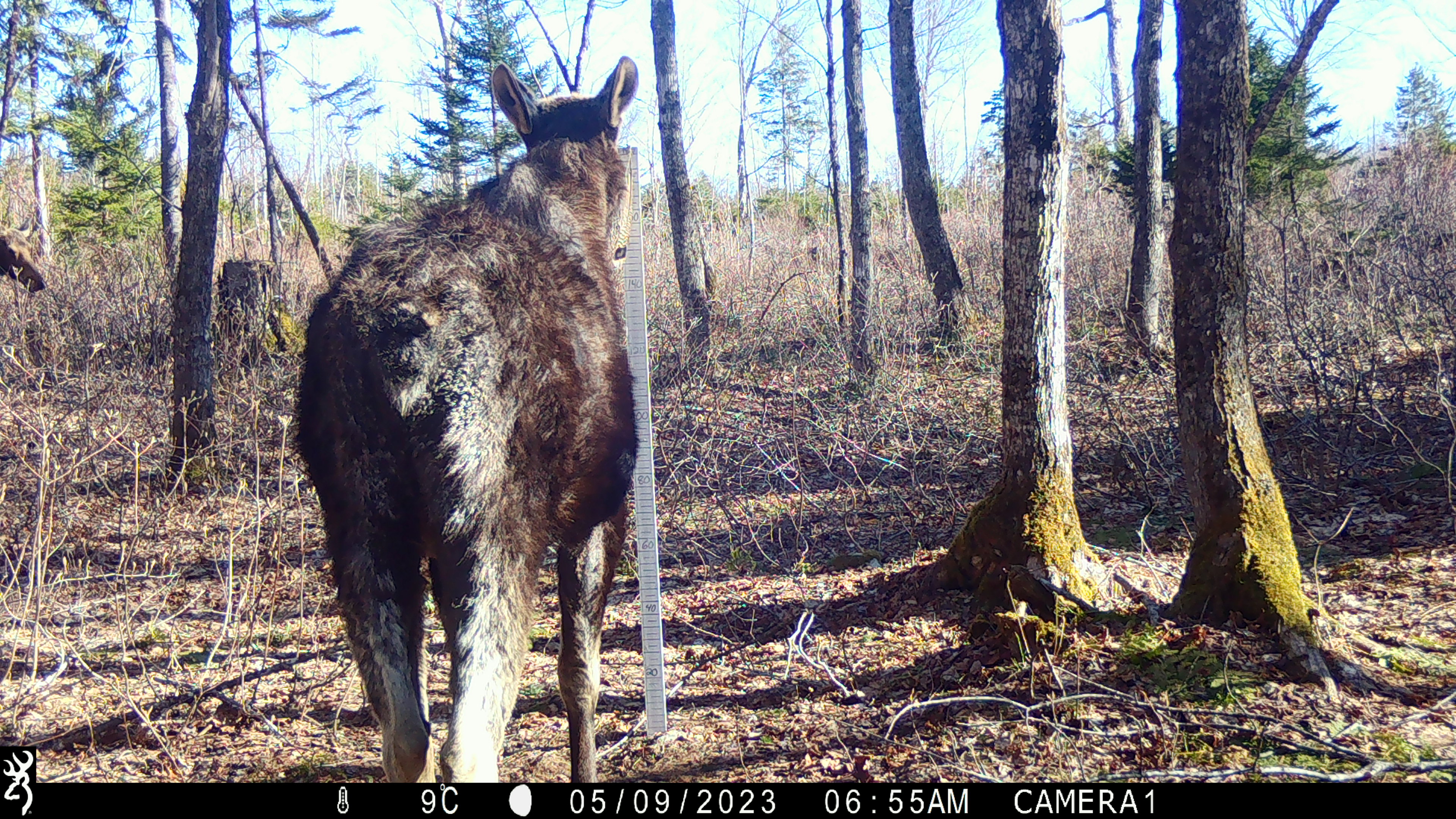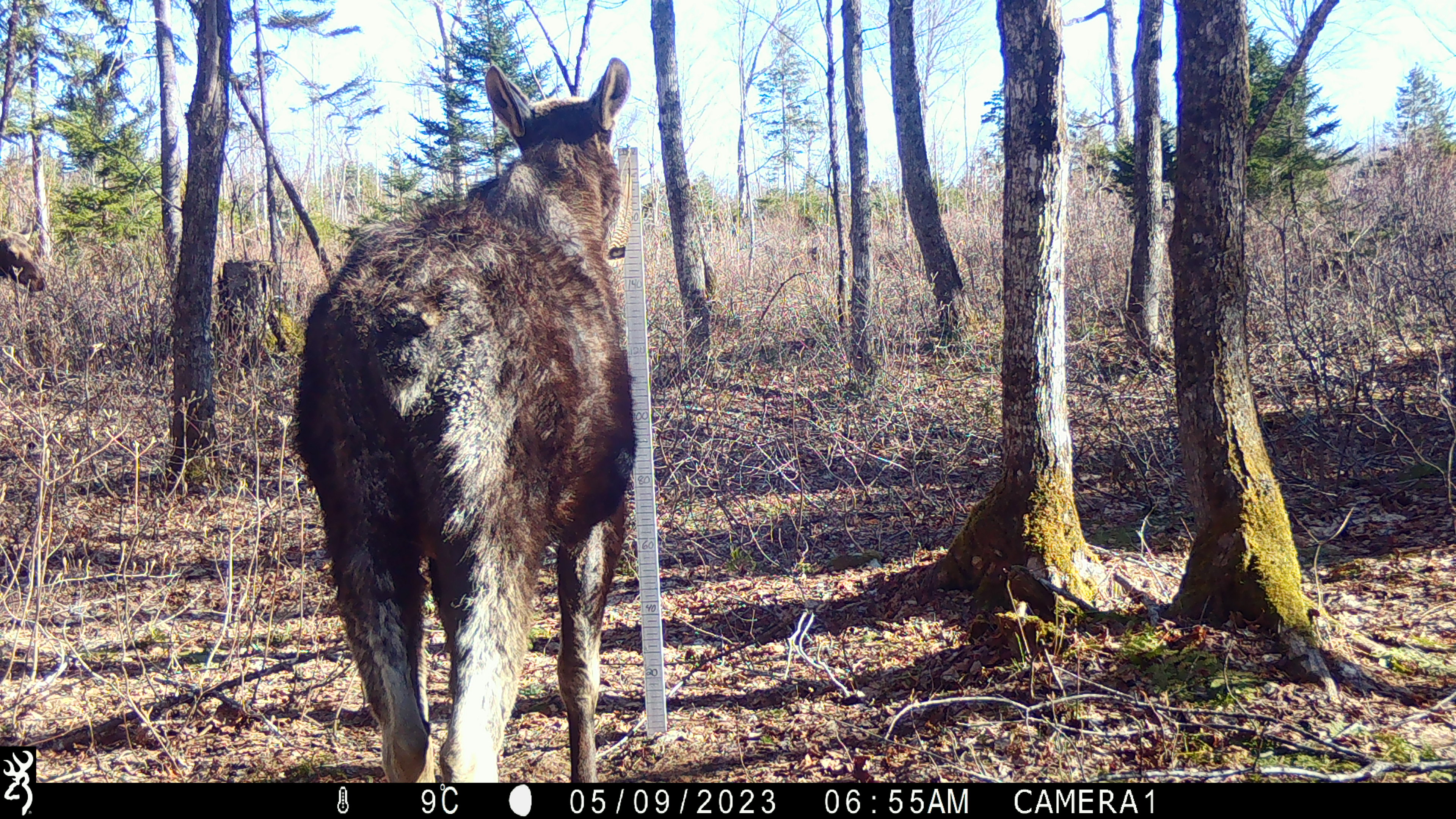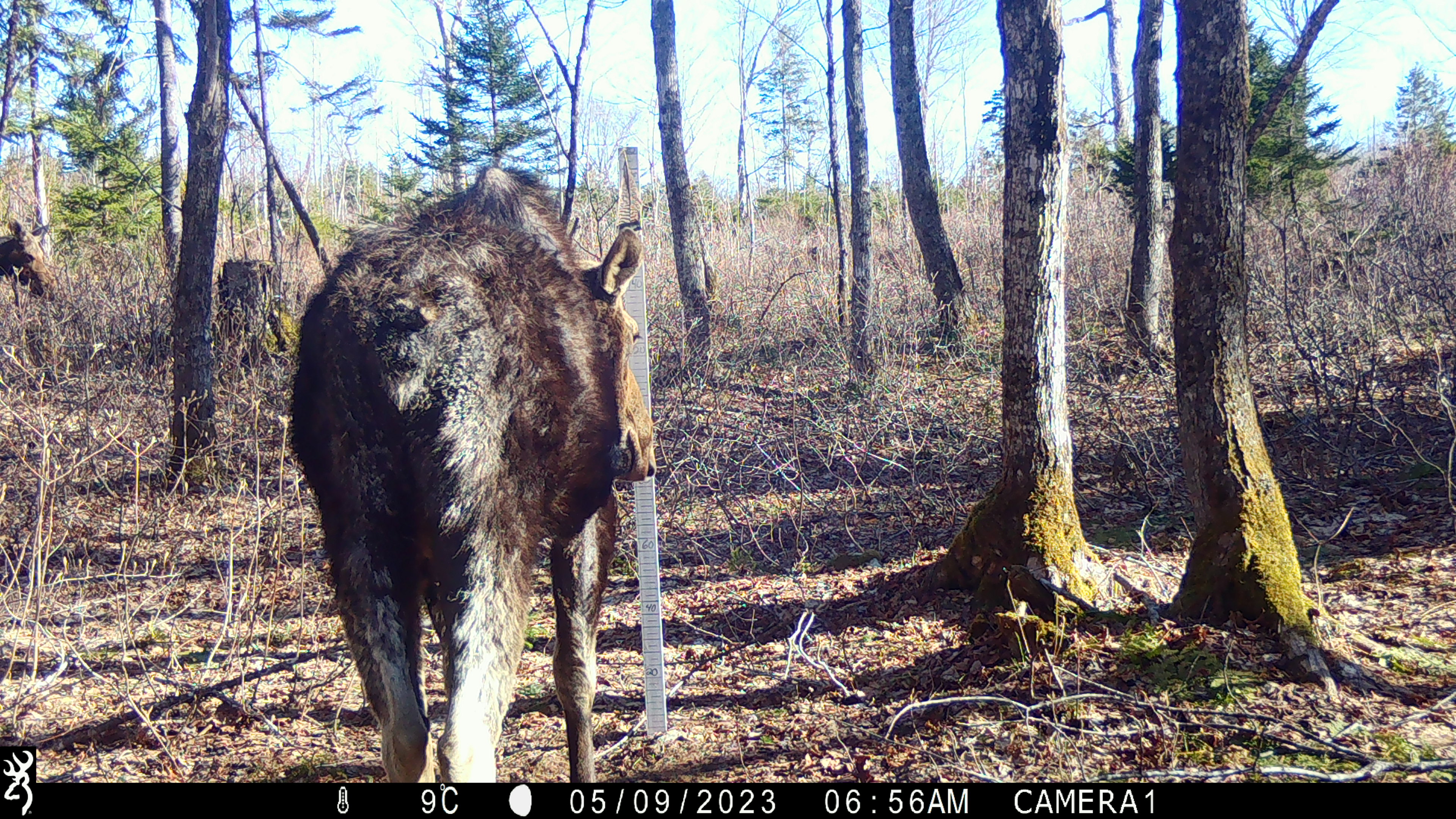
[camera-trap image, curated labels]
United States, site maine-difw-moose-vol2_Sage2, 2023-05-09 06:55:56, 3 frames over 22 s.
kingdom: Animalia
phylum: Chordata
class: Mammalia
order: Artiodactyla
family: Cervidae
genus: Alces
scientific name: Alces alces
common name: moose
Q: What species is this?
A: Moose (Alces alces).